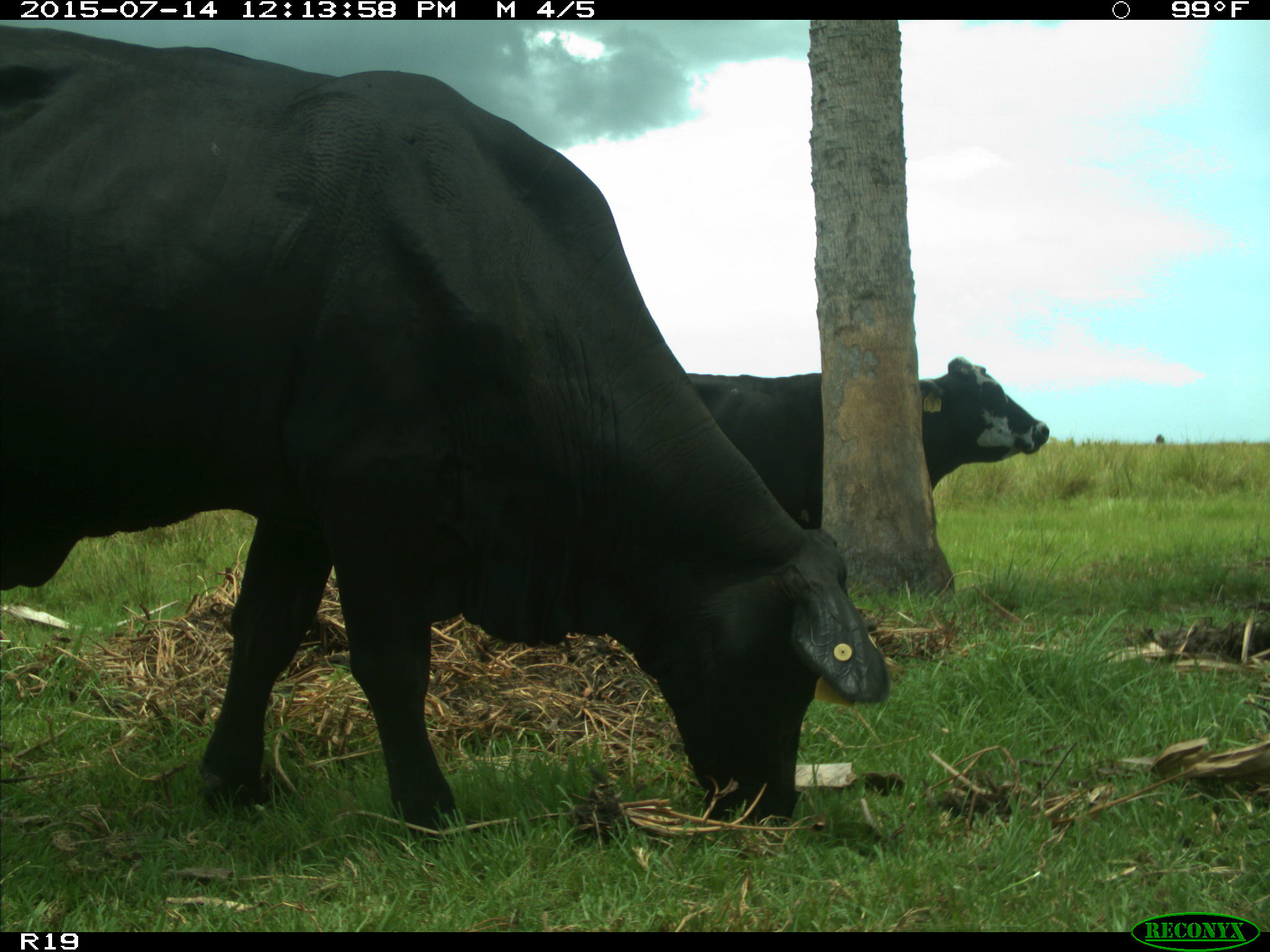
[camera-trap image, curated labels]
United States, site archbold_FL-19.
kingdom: Animalia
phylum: Chordata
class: Mammalia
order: Artiodactyla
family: Bovidae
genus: Bos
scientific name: Bos taurus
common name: domestic cow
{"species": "Bos taurus (domestic cow)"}